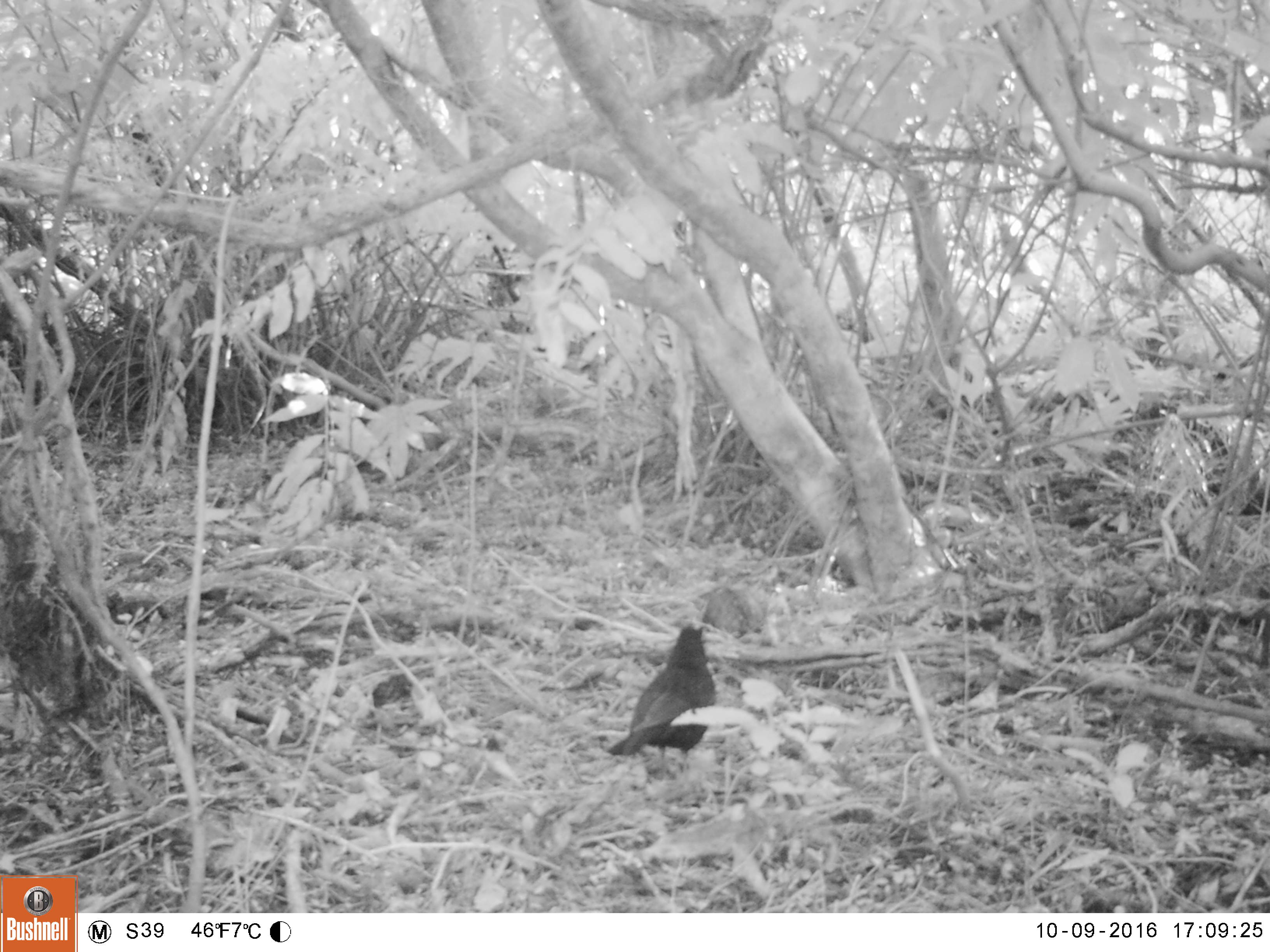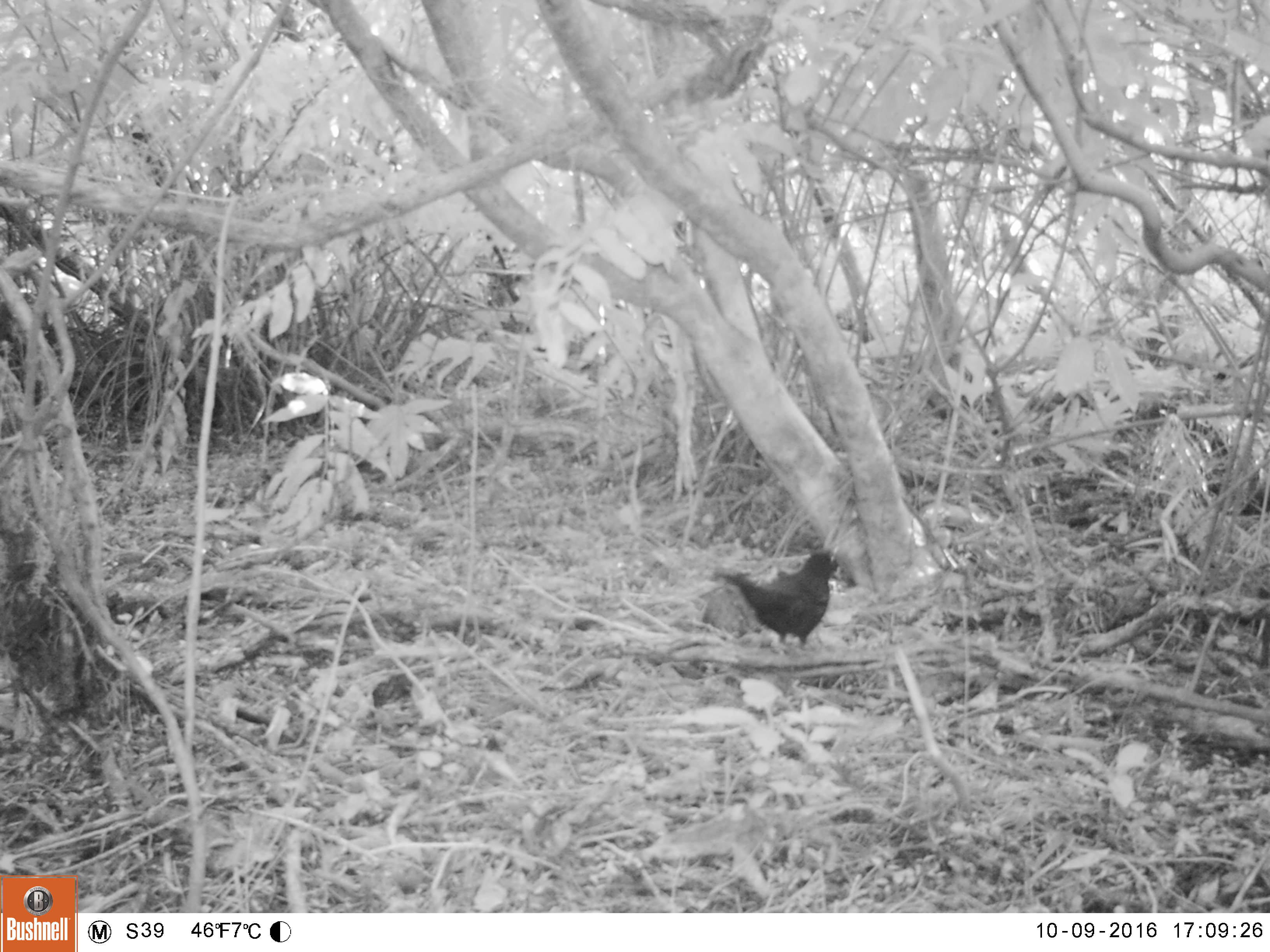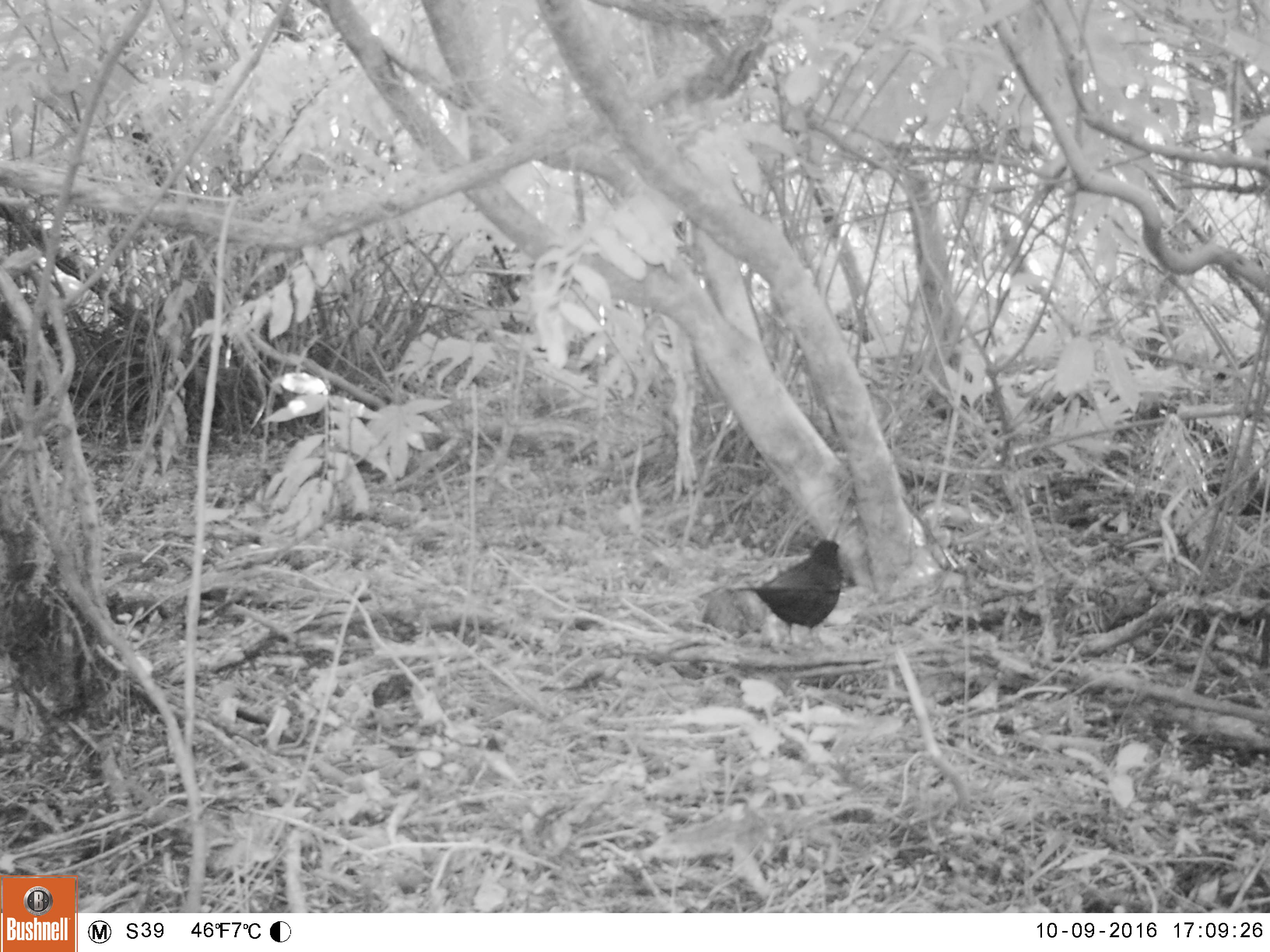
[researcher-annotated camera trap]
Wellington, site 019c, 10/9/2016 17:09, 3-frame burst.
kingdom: Animalia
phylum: Chordata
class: Aves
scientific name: Aves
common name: bird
Bird (Aves).